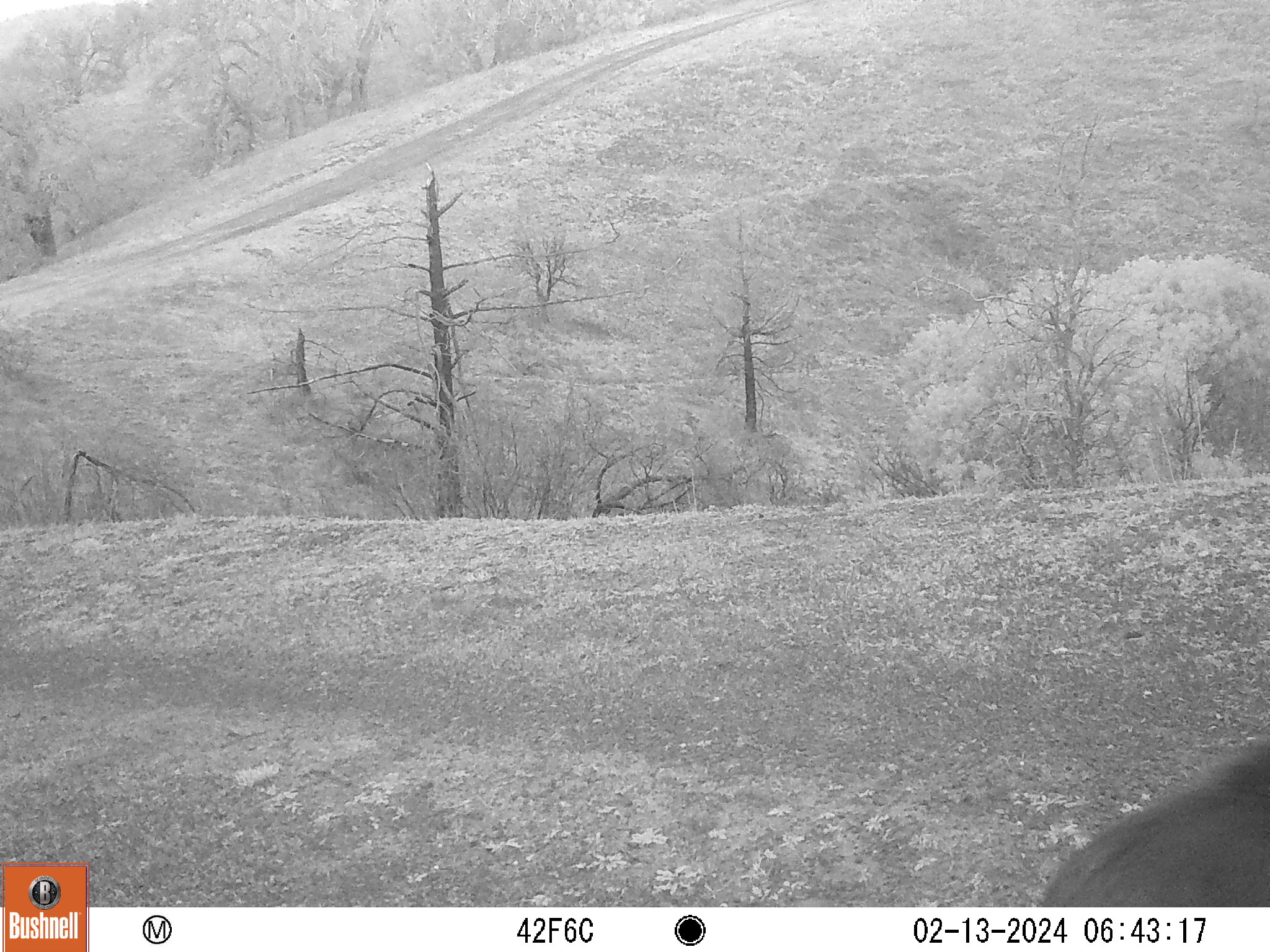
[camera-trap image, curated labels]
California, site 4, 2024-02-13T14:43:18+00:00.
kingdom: Animalia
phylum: Chordata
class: Mammalia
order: Artiodactyla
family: Suidae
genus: Sus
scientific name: Sus scrofa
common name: wild boar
Wild boar (Sus scrofa).